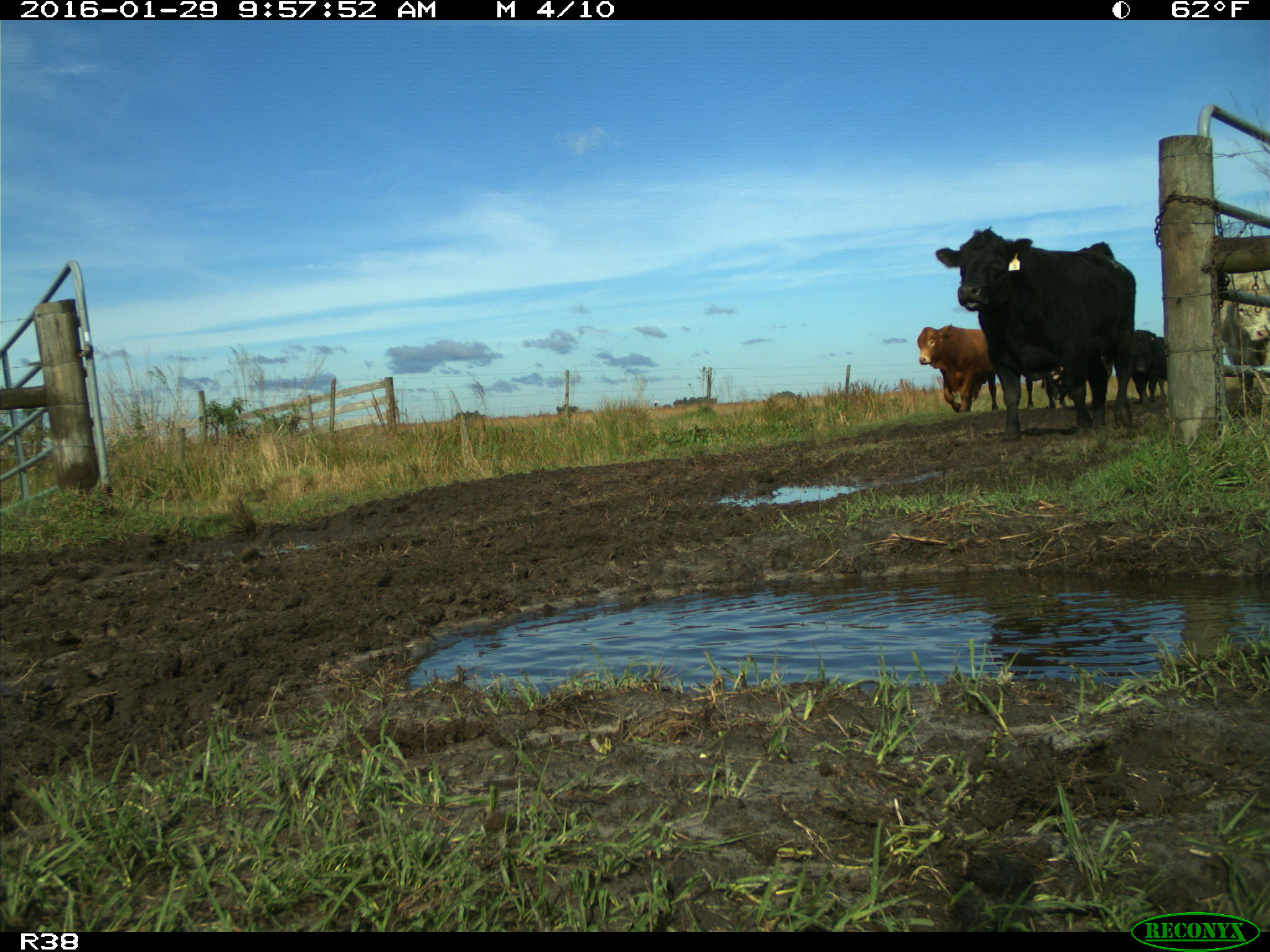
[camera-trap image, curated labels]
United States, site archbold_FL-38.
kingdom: Animalia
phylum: Chordata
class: Mammalia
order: Artiodactyla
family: Bovidae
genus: Bos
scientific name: Bos taurus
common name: domestic cow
Bos taurus (domestic cow).